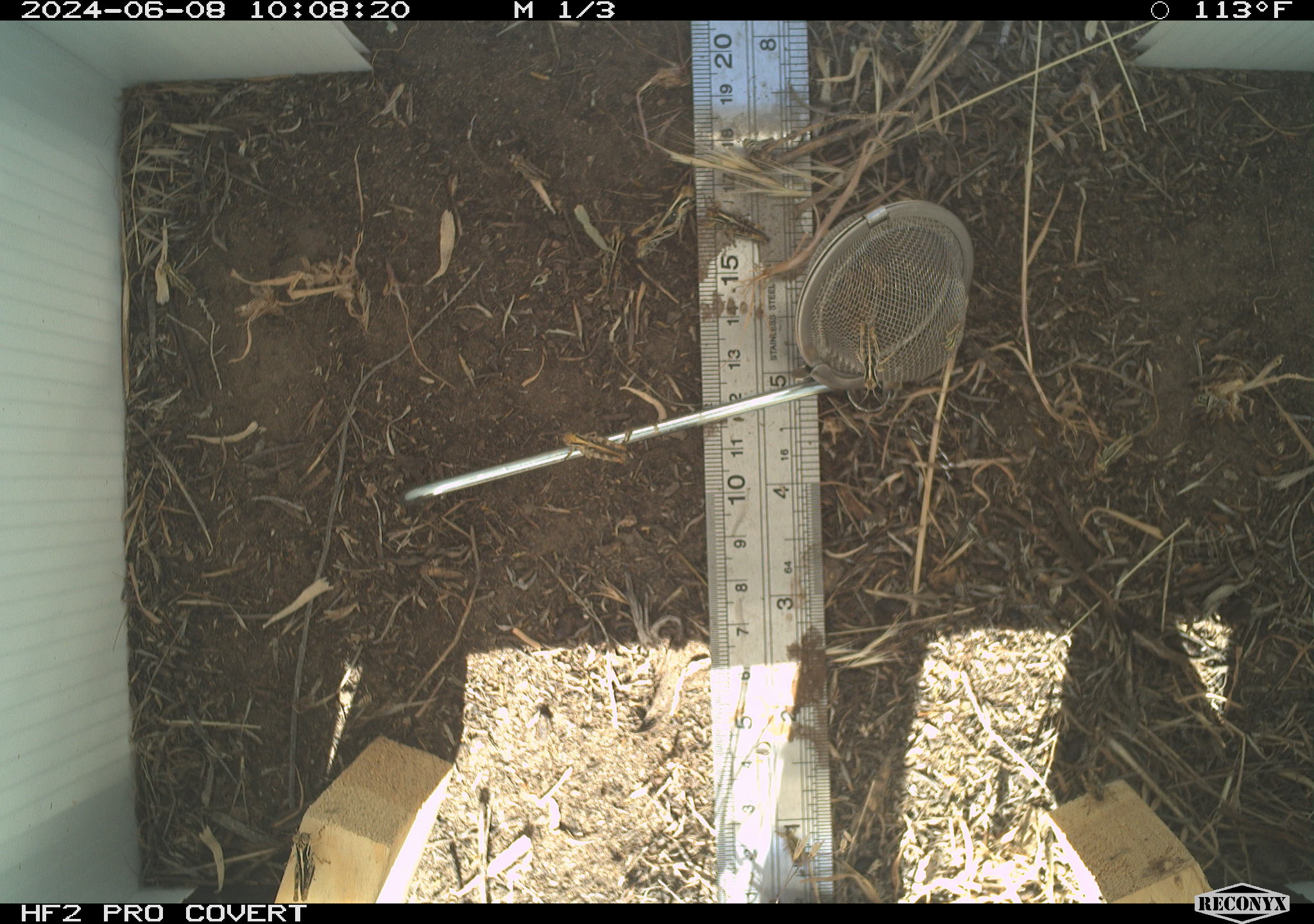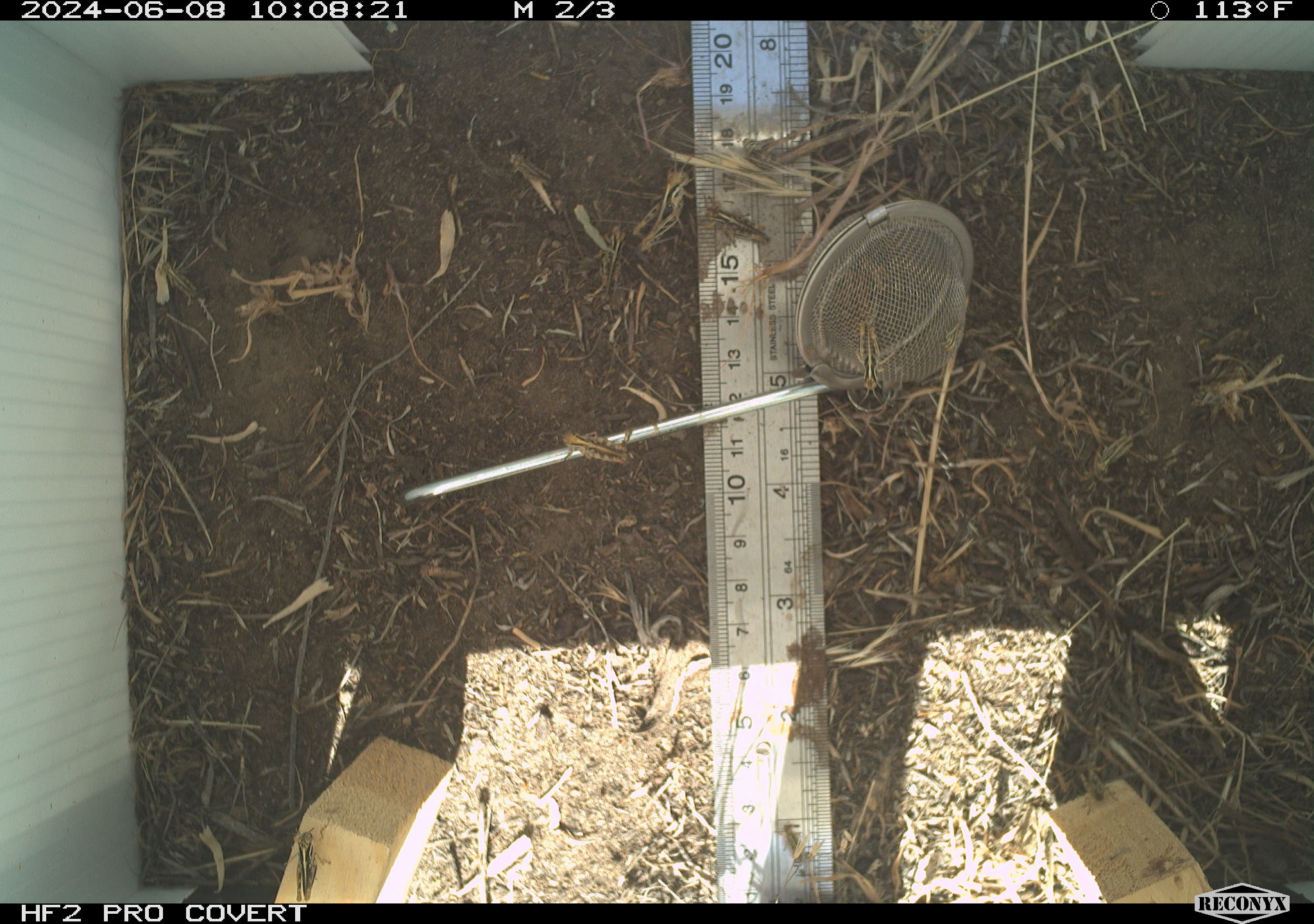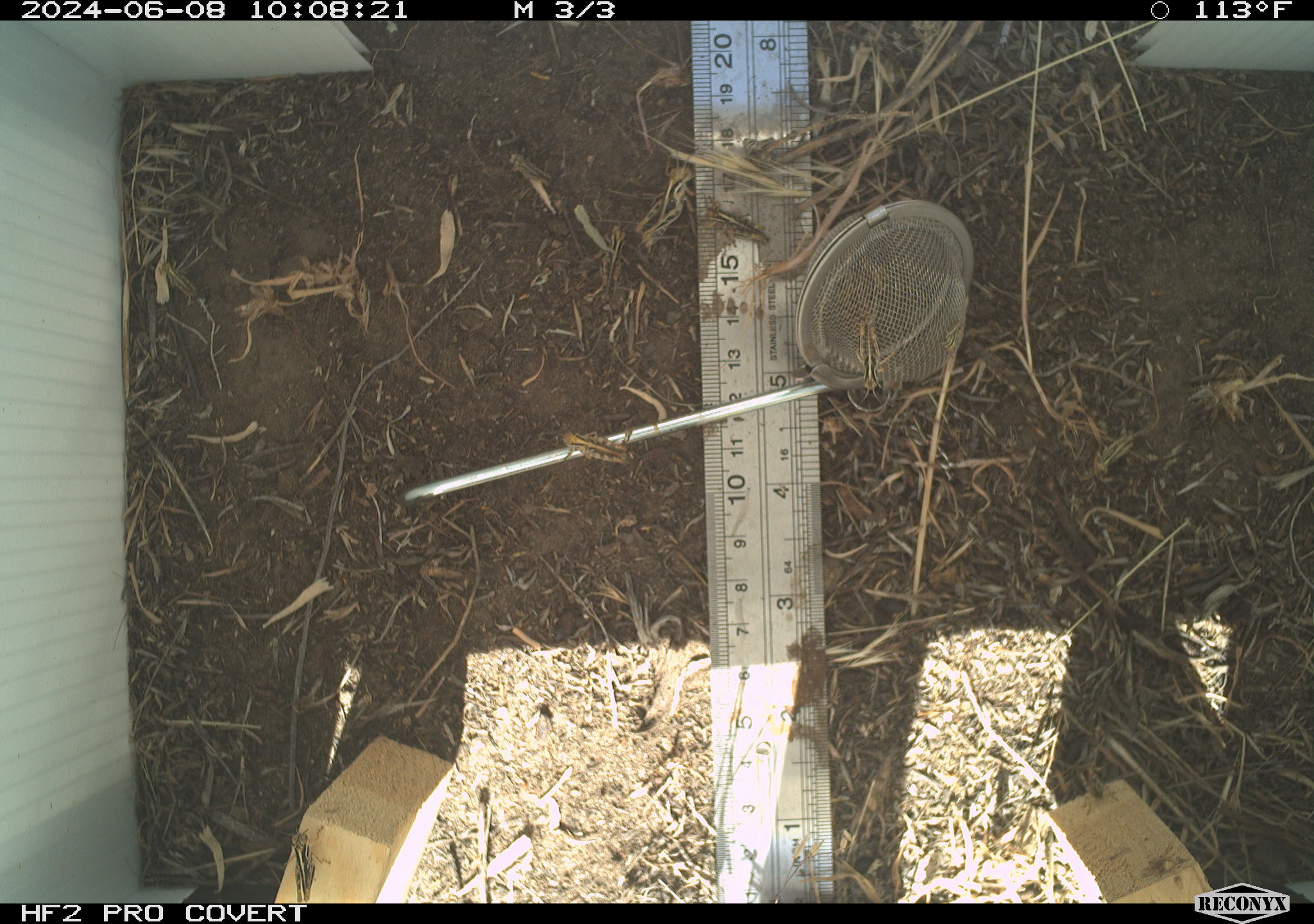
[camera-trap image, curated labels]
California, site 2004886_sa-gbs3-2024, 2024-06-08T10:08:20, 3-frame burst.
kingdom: Animalia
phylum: Arthropoda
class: Insecta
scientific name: Insecta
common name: insect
Insect (Insecta).